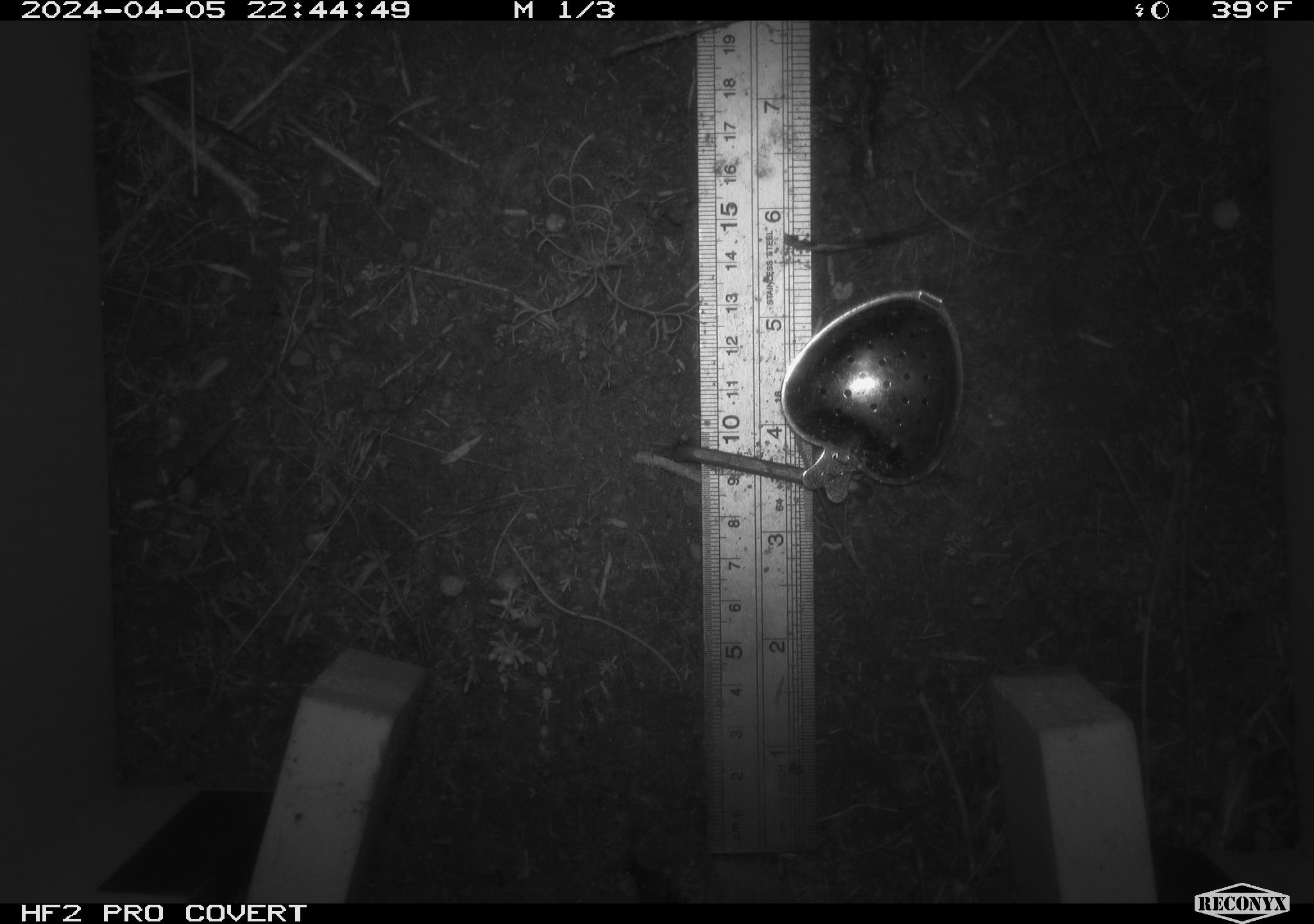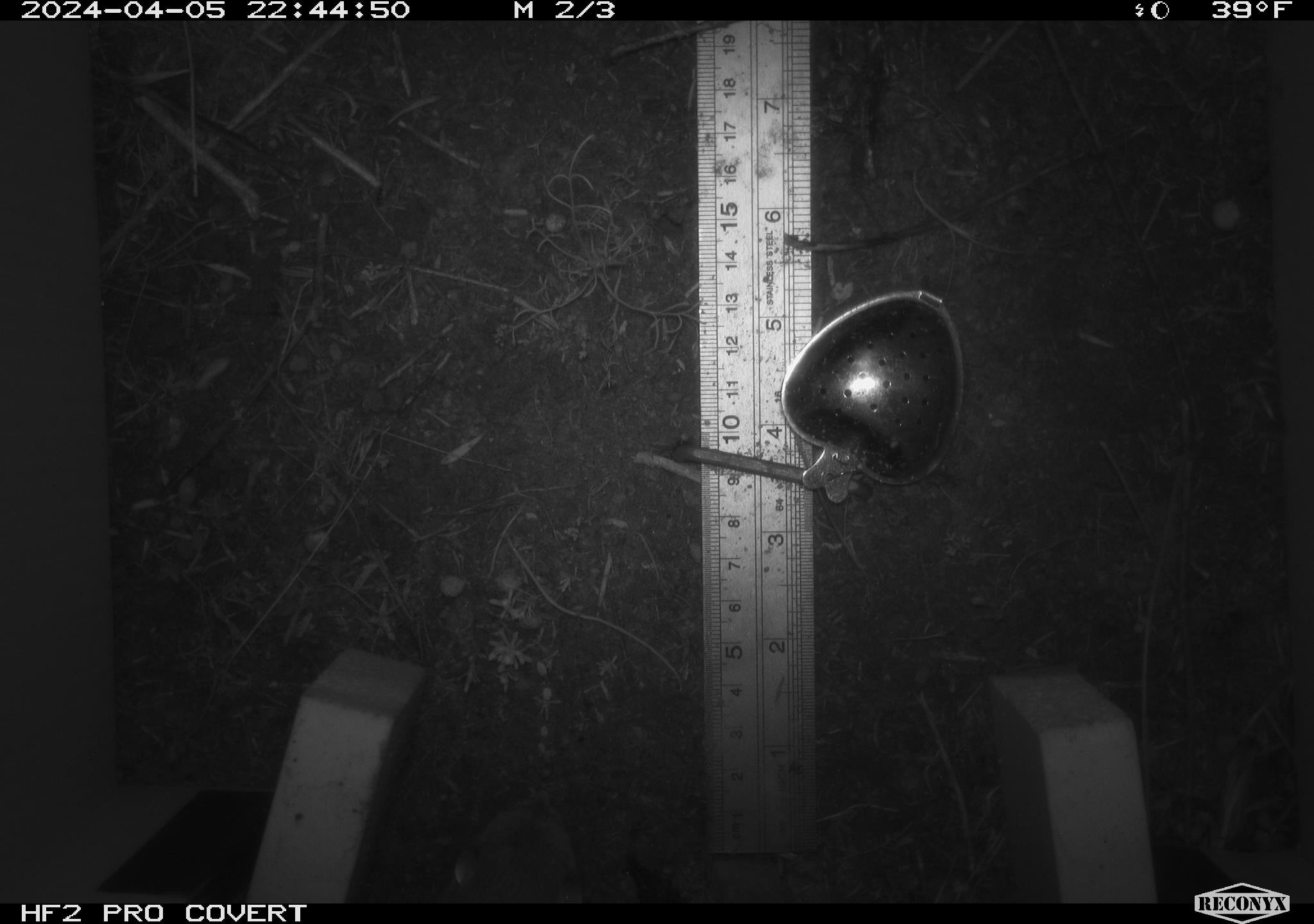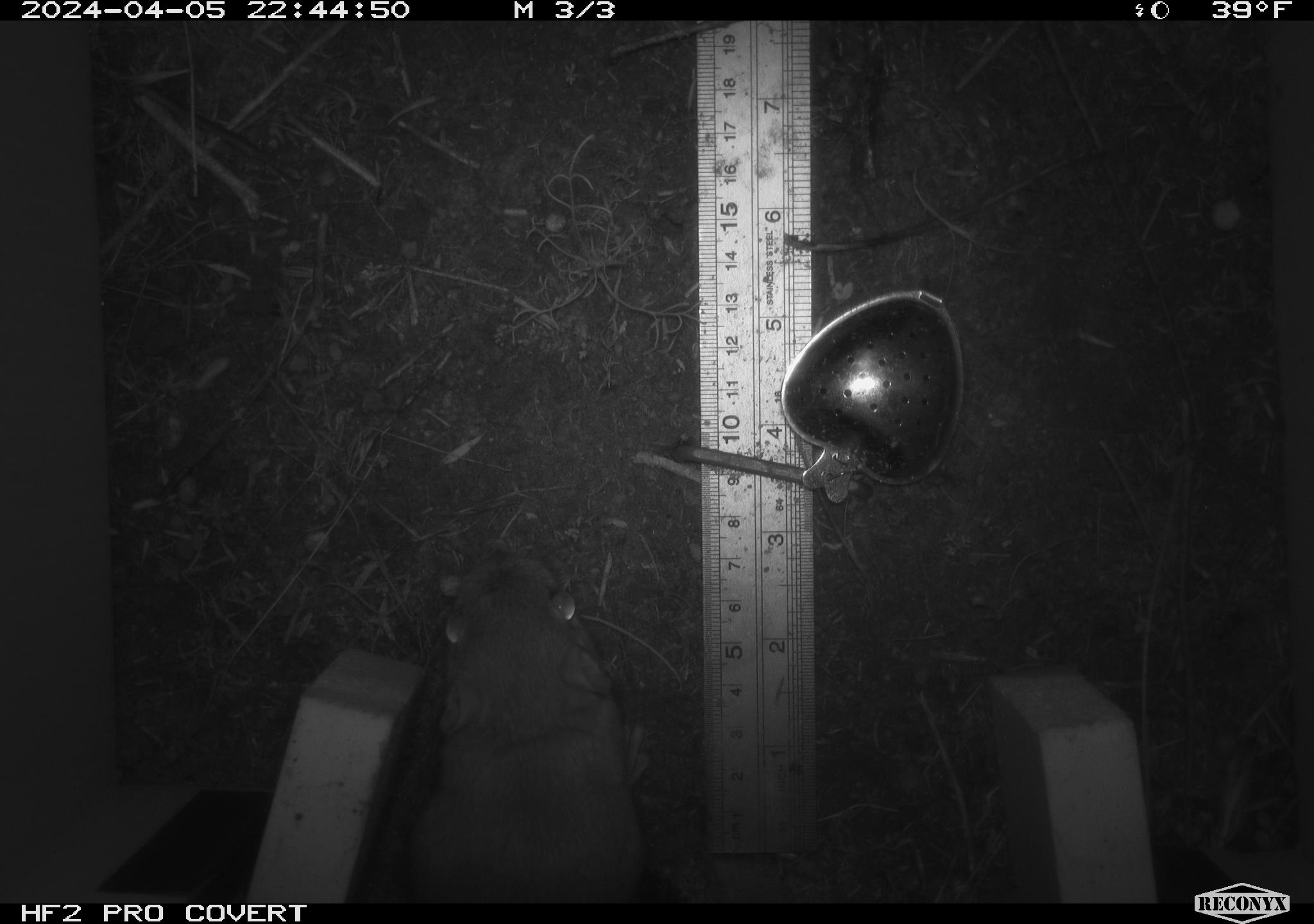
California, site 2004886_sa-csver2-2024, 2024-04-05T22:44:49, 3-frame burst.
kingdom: Animalia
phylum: Chordata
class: Mammalia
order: Rodentia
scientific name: Rodentia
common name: rodent